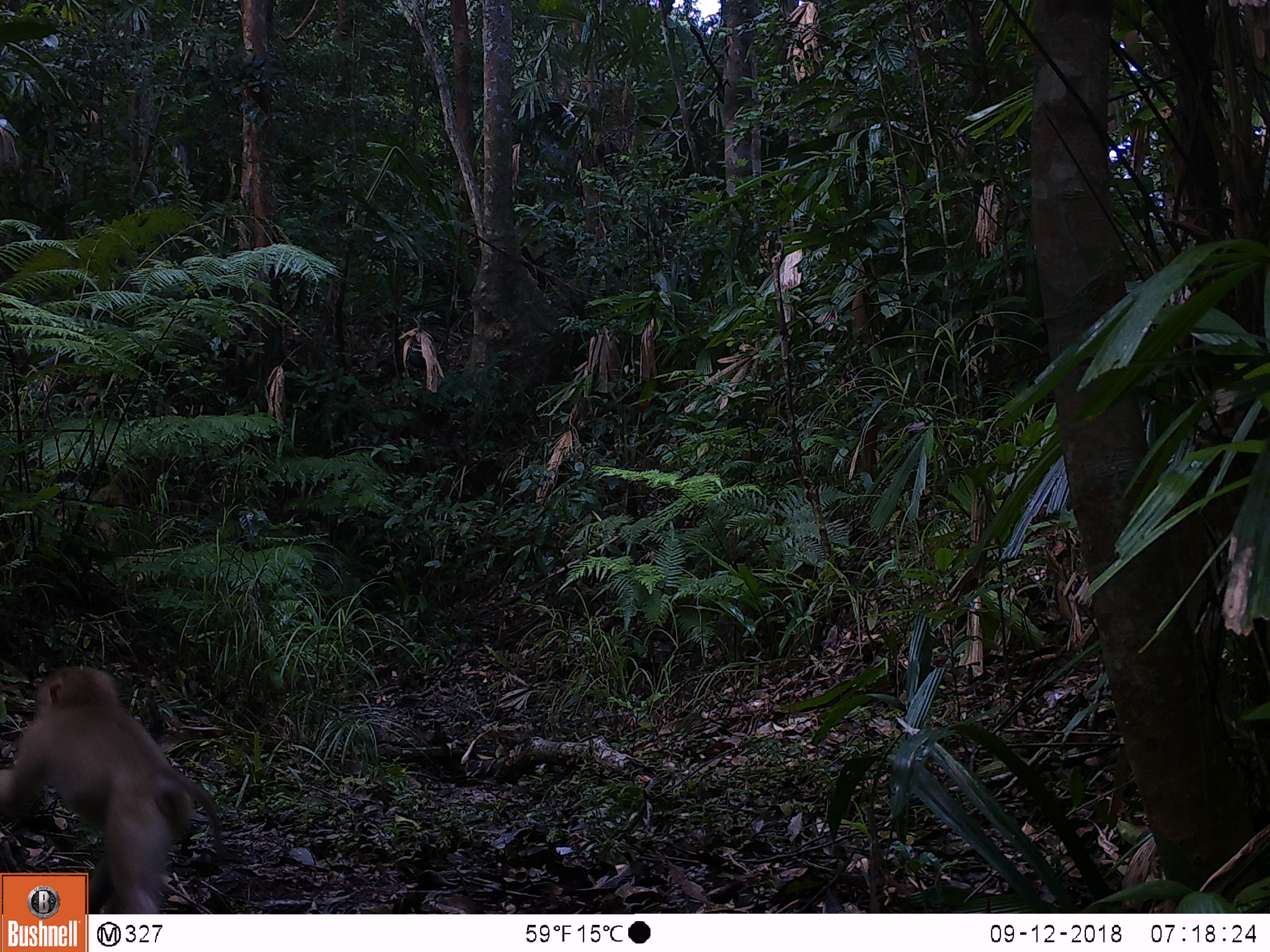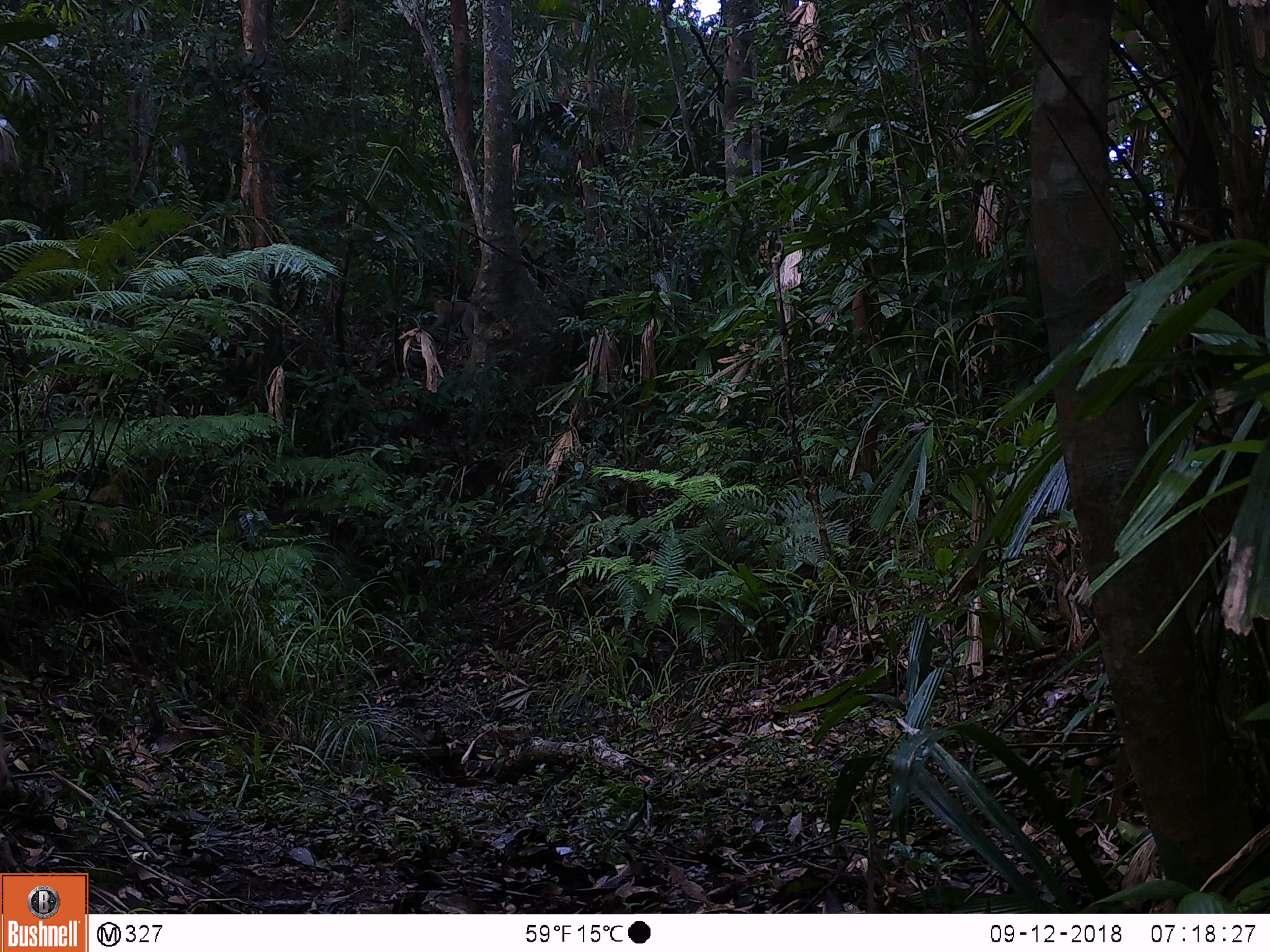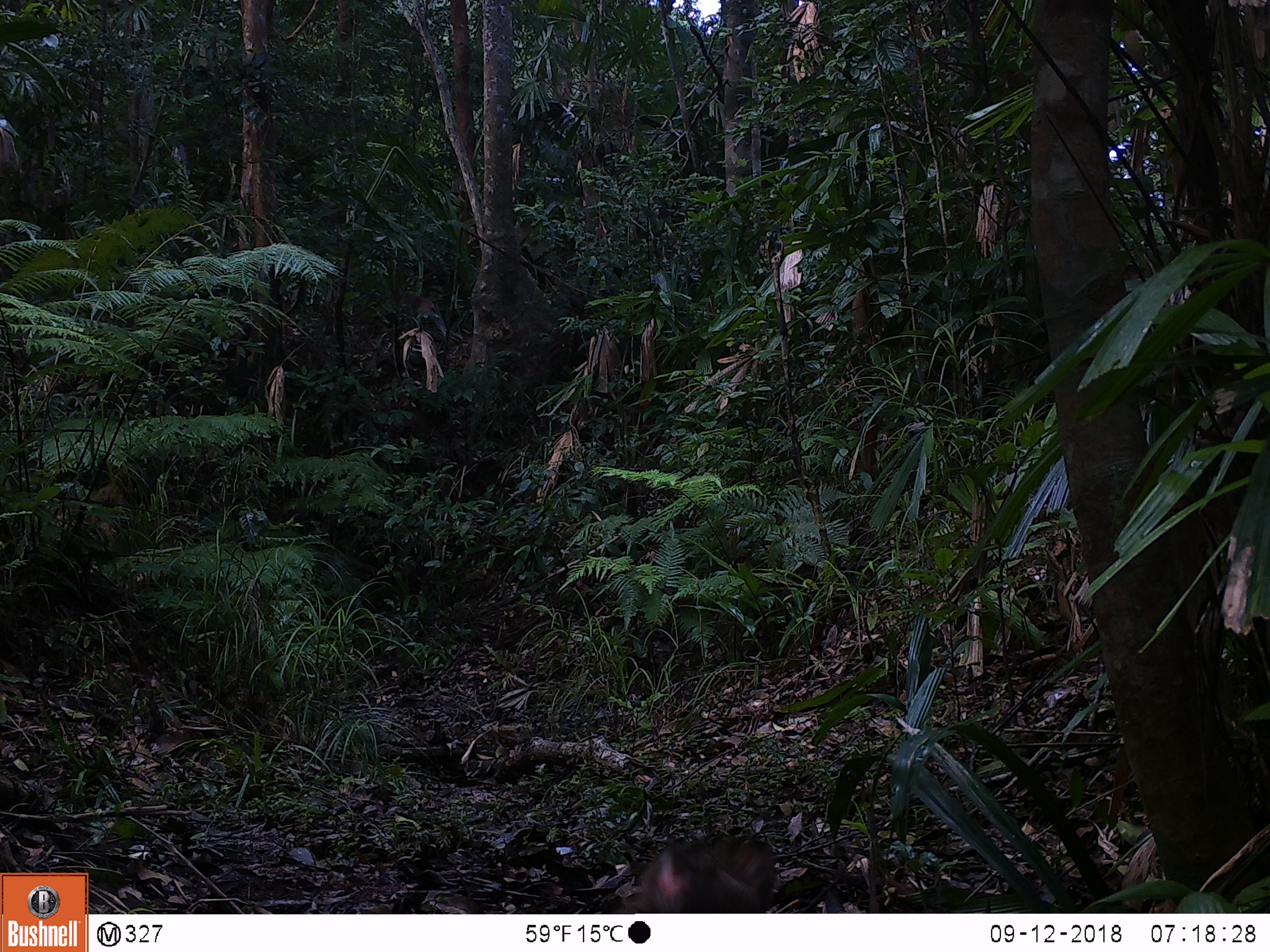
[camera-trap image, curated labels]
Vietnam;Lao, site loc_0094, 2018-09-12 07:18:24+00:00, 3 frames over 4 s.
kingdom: Animalia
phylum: Chordata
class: Mammalia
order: Primates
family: Cercopithecidae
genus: Macaca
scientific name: Macaca nemestrina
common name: pig-tailed macaque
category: pig tailed macaque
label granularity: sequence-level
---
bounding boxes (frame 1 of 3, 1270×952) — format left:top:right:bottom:
pig tailed macaque: 0:664:224:914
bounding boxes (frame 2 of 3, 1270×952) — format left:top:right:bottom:
pig tailed macaque: 429:298:474:340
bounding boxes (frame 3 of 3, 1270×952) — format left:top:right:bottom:
pig tailed macaque: 634:836:775:913; 399:287:447:337